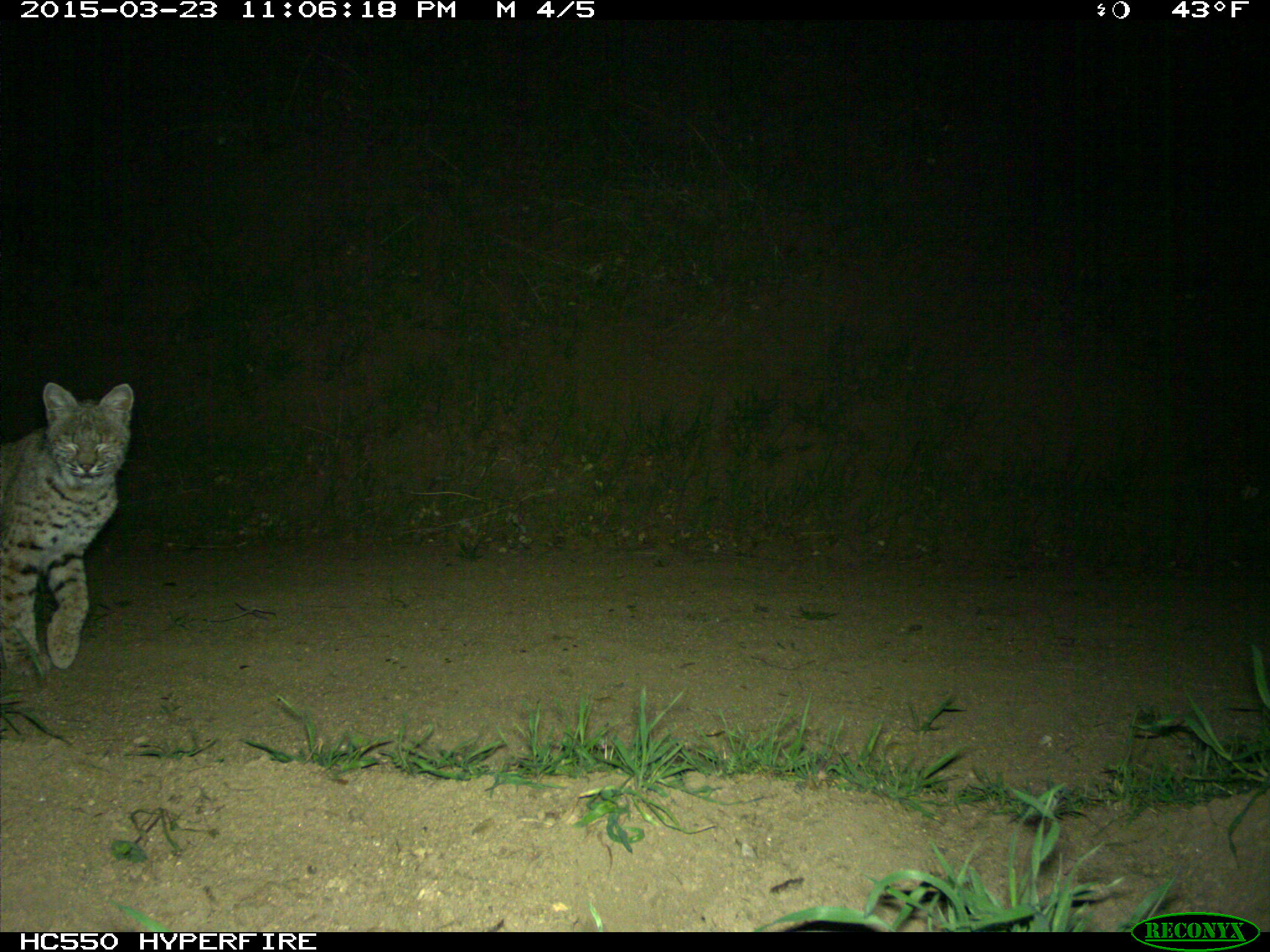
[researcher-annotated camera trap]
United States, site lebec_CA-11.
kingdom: Animalia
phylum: Chordata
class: Mammalia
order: Carnivora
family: Felidae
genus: Lynx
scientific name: Lynx rufus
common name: bobcat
Lynx rufus (bobcat).